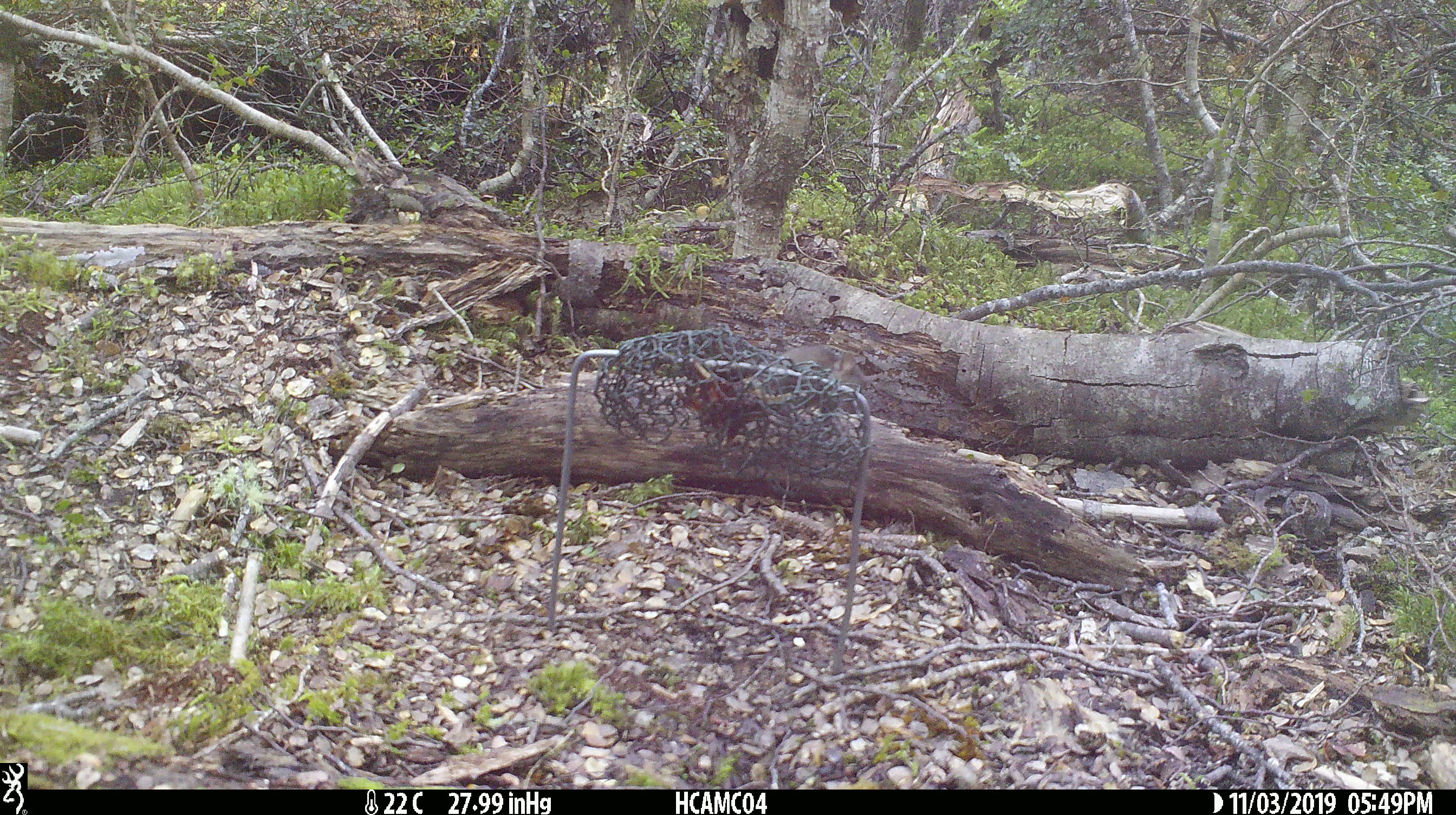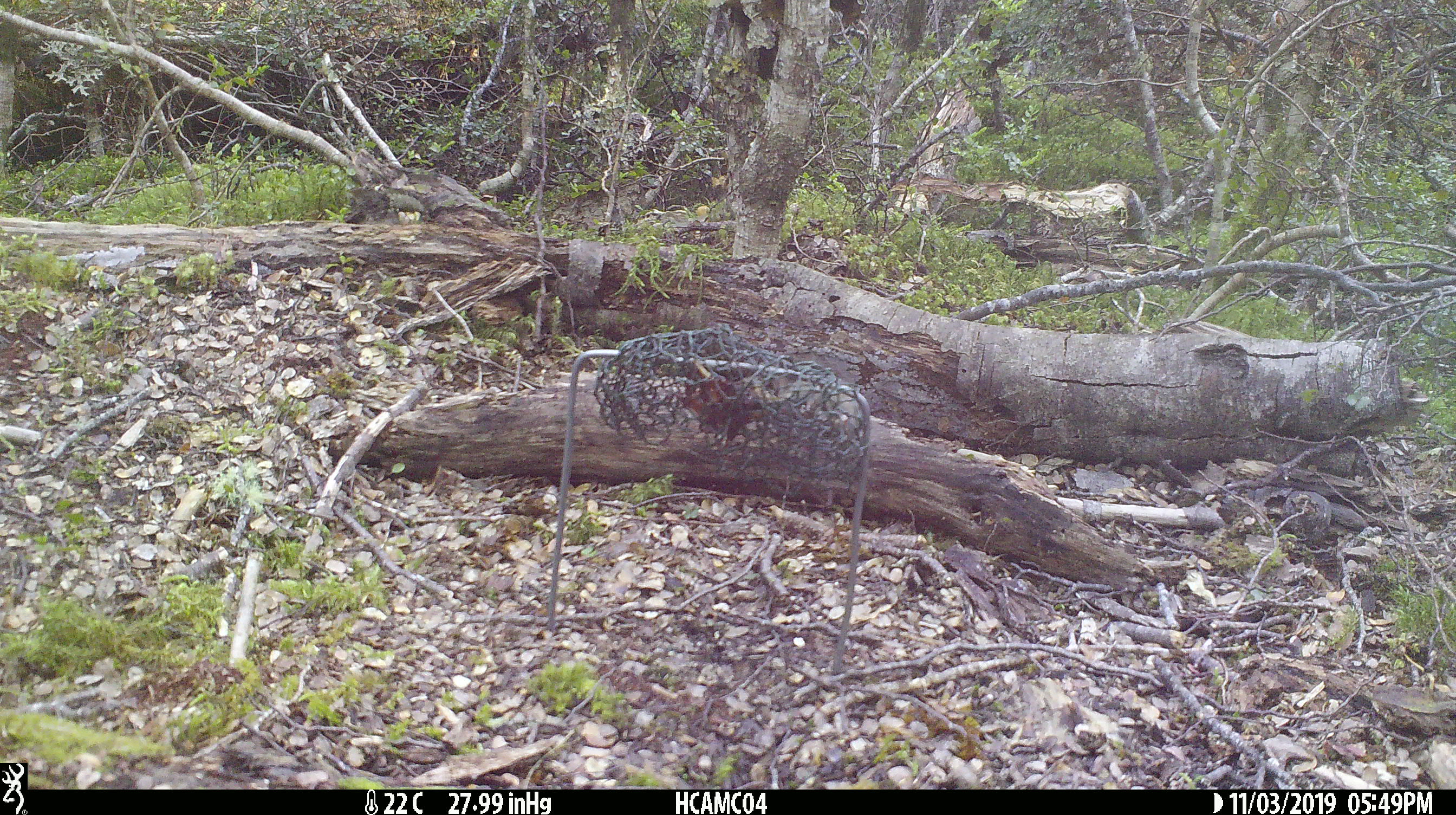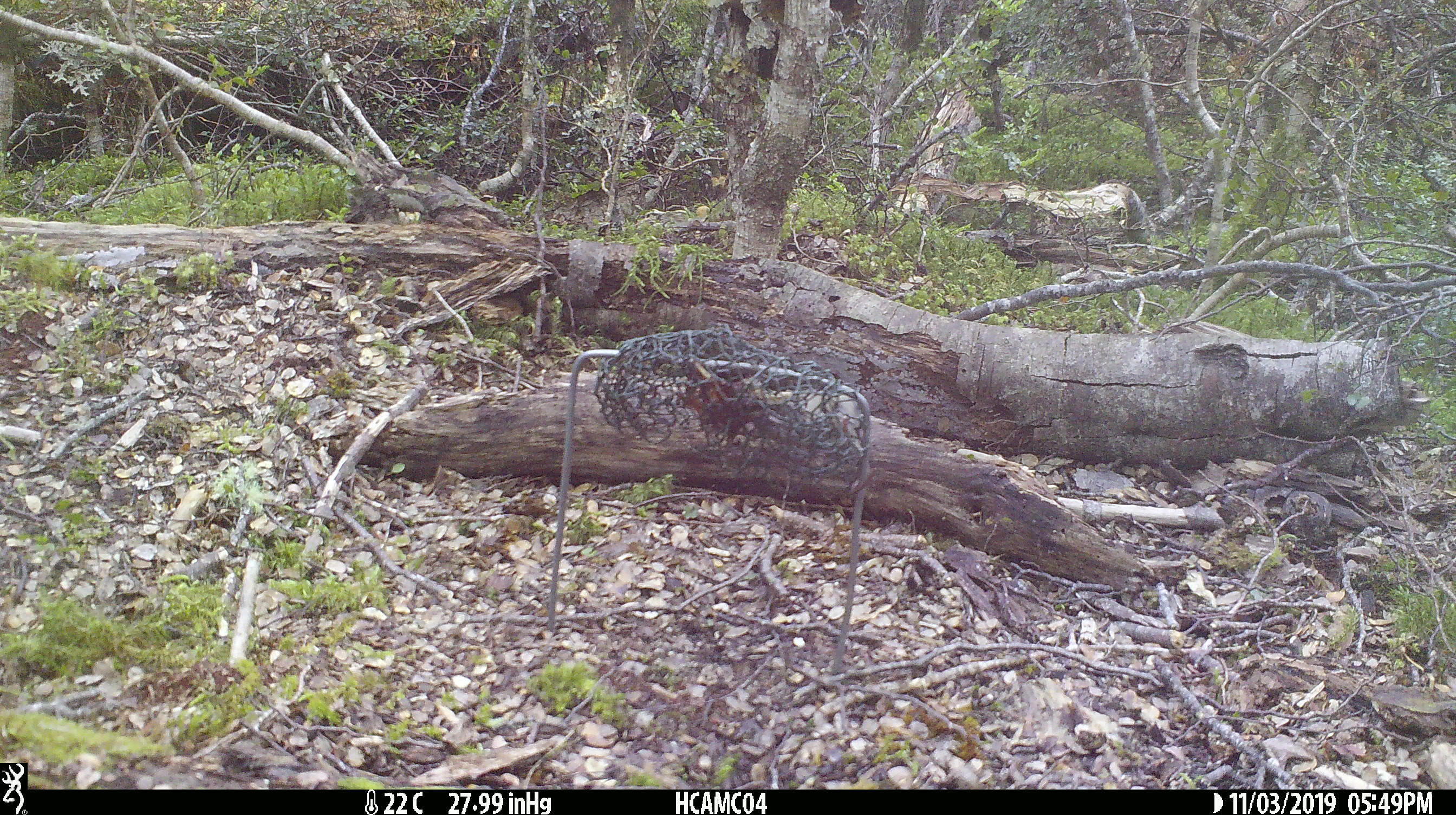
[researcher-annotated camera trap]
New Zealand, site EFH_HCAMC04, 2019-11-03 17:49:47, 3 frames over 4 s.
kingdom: Animalia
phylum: Chordata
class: Mammalia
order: Rodentia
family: Muridae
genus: Mus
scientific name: Mus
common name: mouse